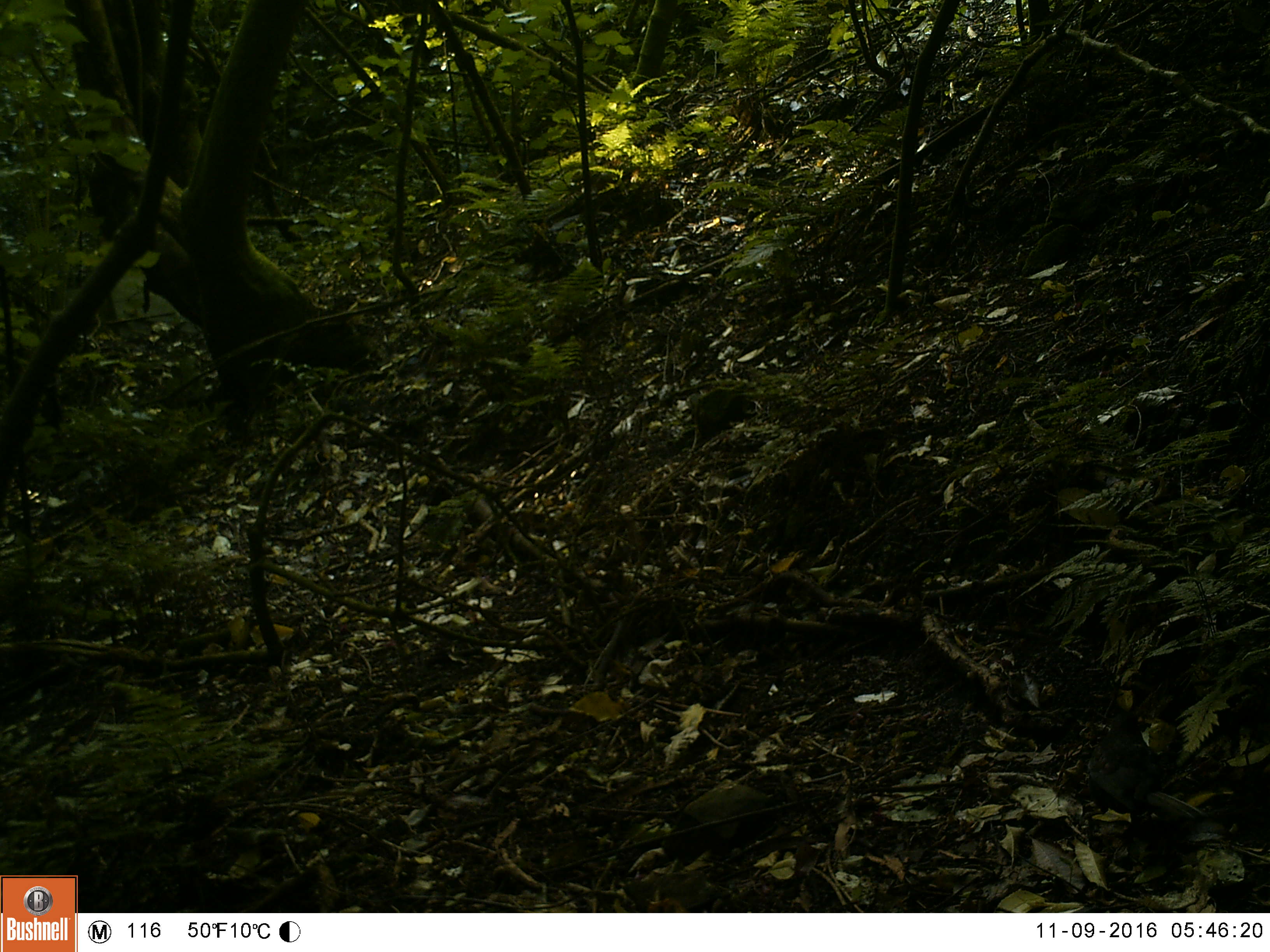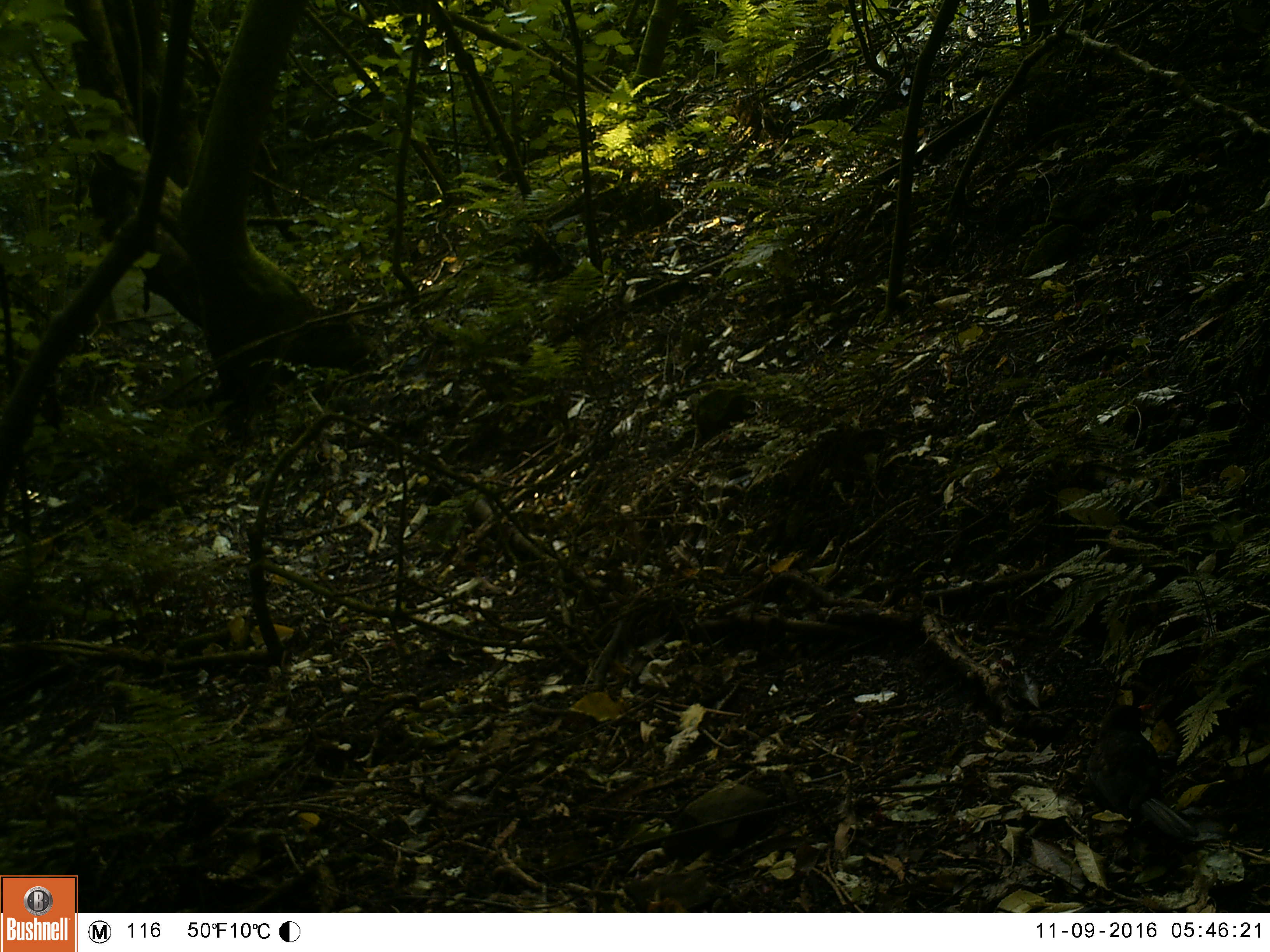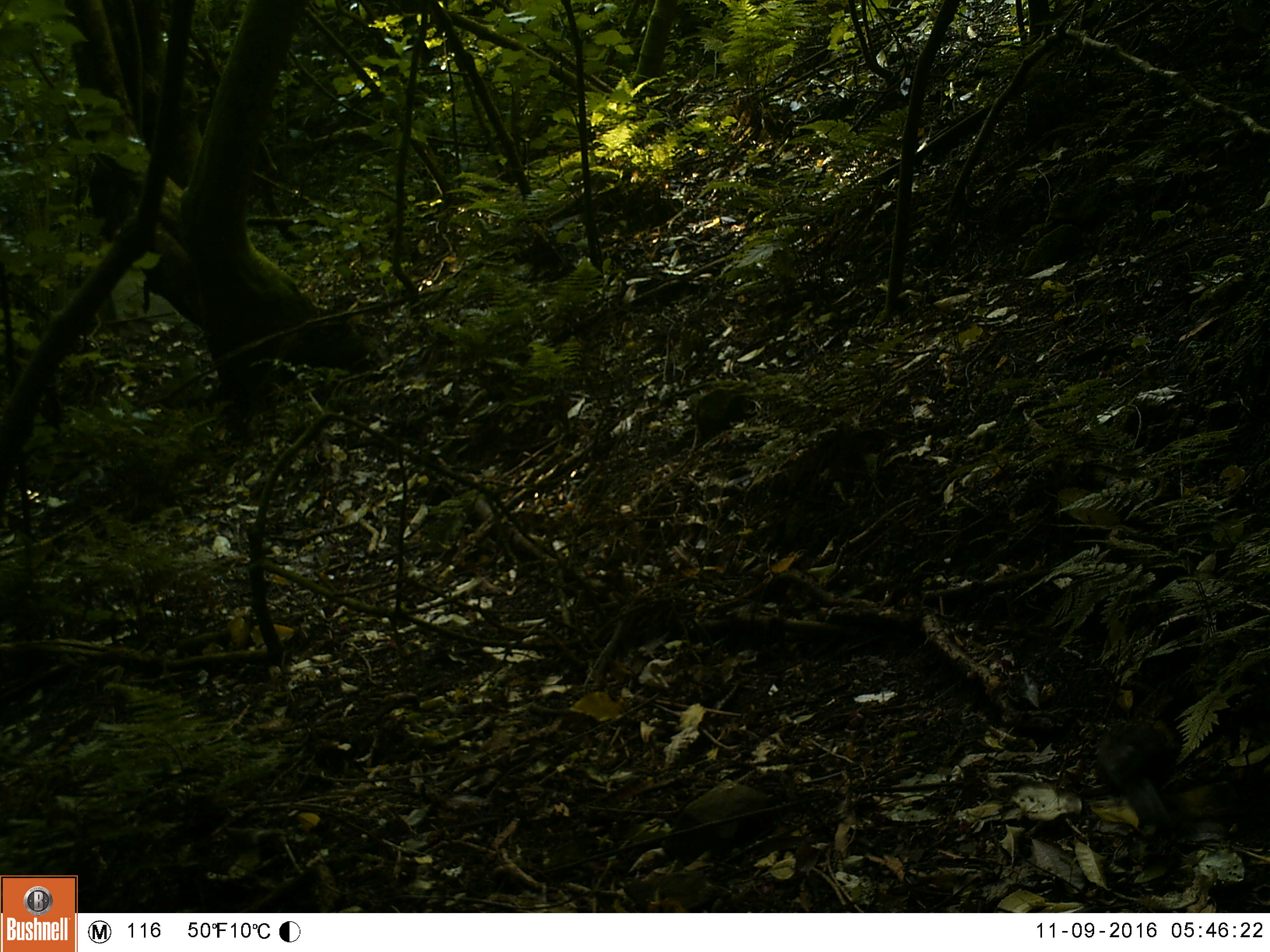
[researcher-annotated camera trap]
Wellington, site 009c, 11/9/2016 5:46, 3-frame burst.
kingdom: Animalia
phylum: Chordata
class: Aves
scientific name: Aves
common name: bird